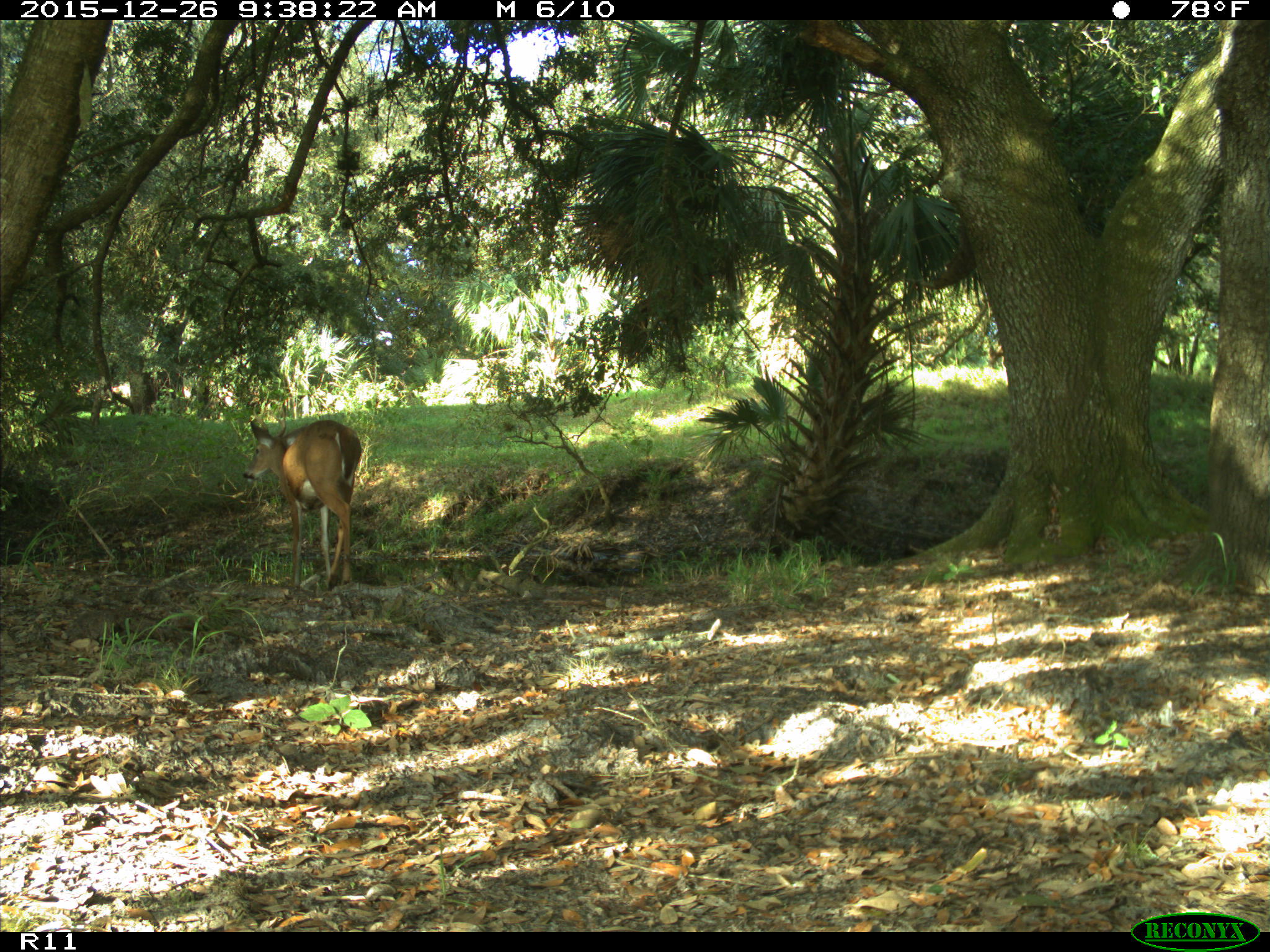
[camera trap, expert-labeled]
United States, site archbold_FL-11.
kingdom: Animalia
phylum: Chordata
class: Mammalia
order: Artiodactyla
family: Cervidae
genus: Odocoileus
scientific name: Odocoileus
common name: deer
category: unidentified deer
Unidentified deer (deer) (Odocoileus).